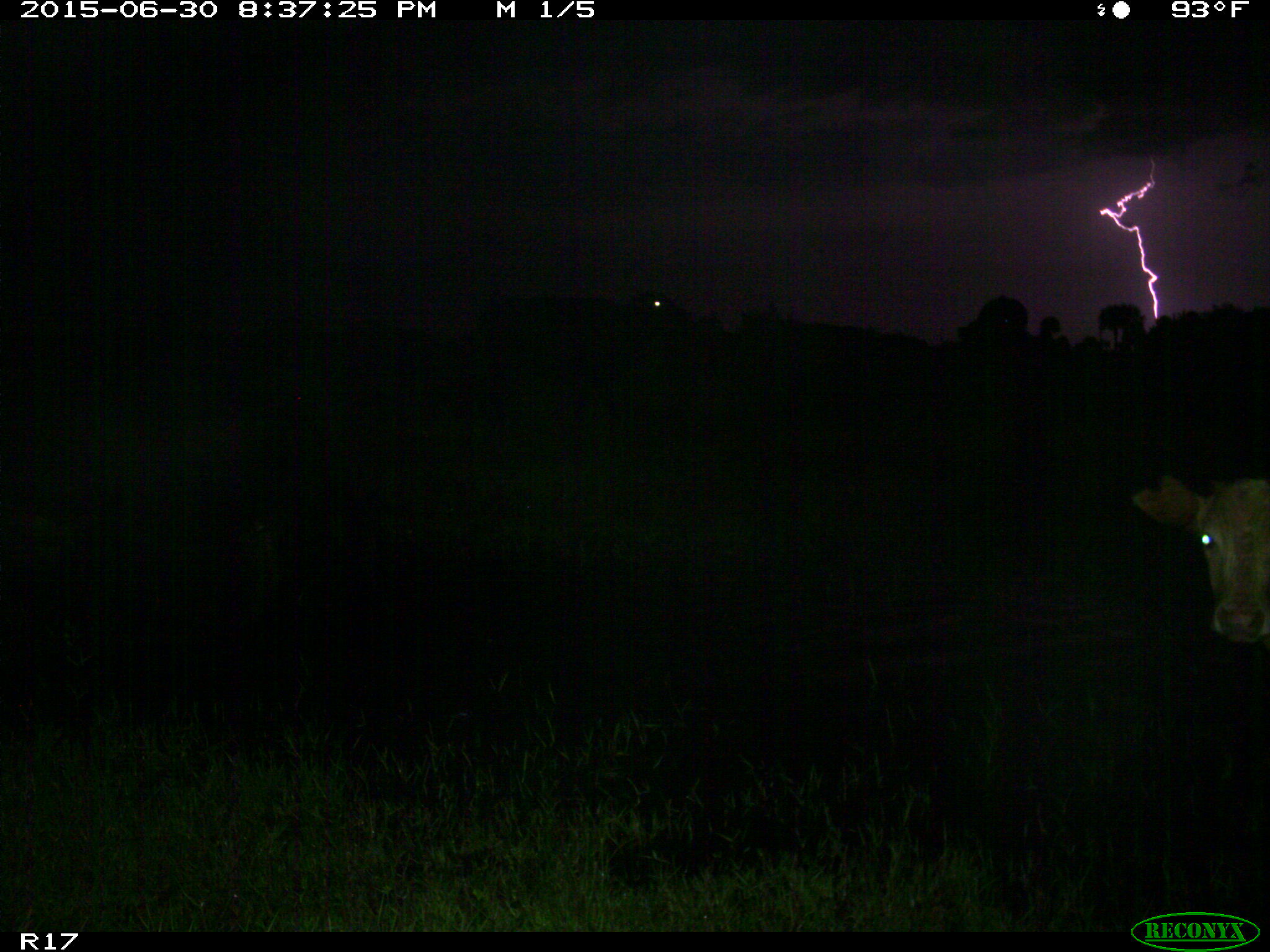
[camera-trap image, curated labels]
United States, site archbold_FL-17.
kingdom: Animalia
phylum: Chordata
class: Mammalia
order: Artiodactyla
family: Bovidae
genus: Bos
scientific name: Bos taurus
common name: domestic cow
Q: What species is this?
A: Bos taurus (domestic cow).